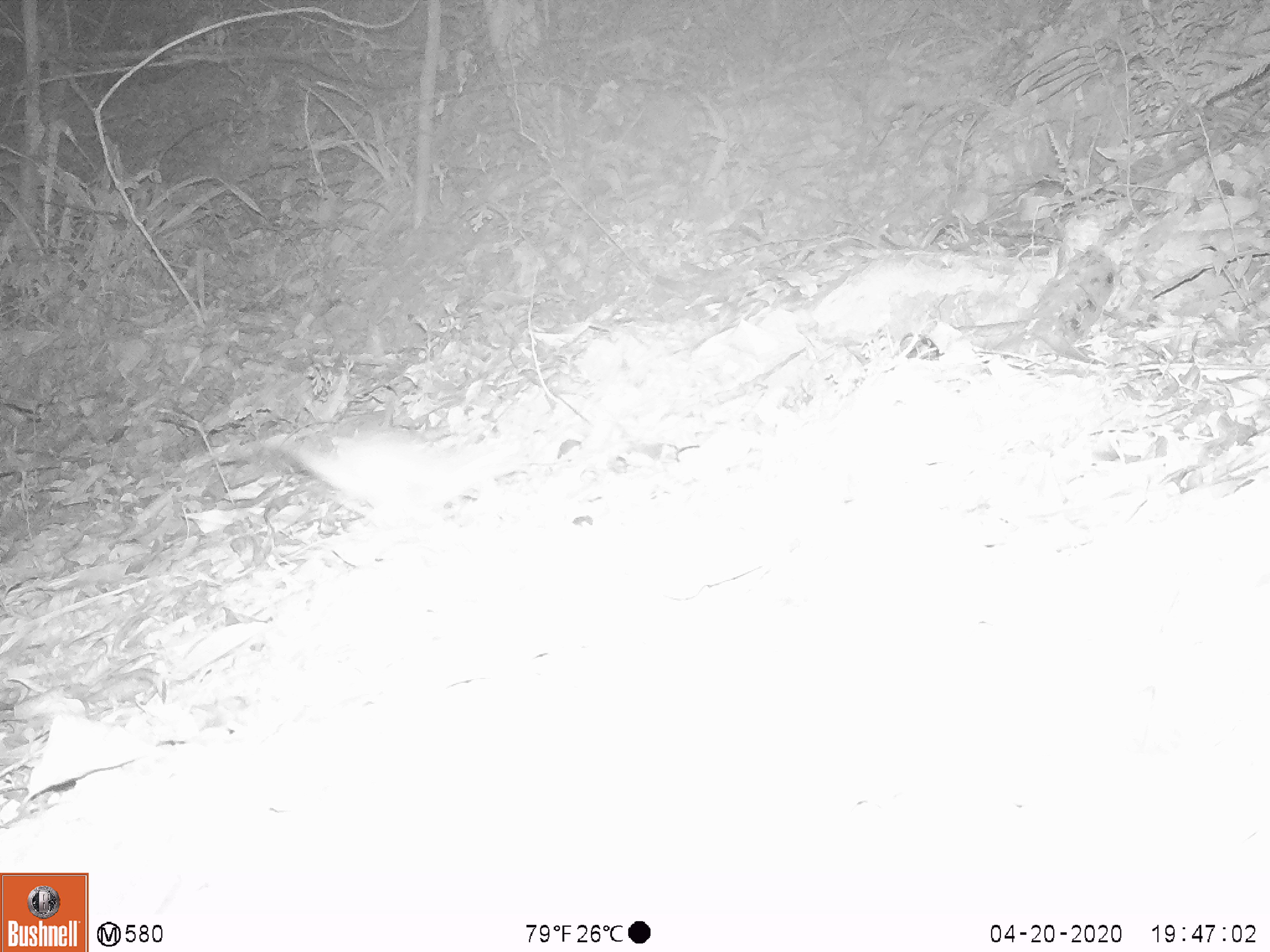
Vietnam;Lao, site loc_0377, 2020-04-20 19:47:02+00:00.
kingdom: Animalia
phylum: Chordata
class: Mammalia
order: Rodentia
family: Muridae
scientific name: Muridae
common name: old-world mice and rats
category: unidentified murid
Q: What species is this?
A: Unidentified murid (old-world mice and rats) (Muridae).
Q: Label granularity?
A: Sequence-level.